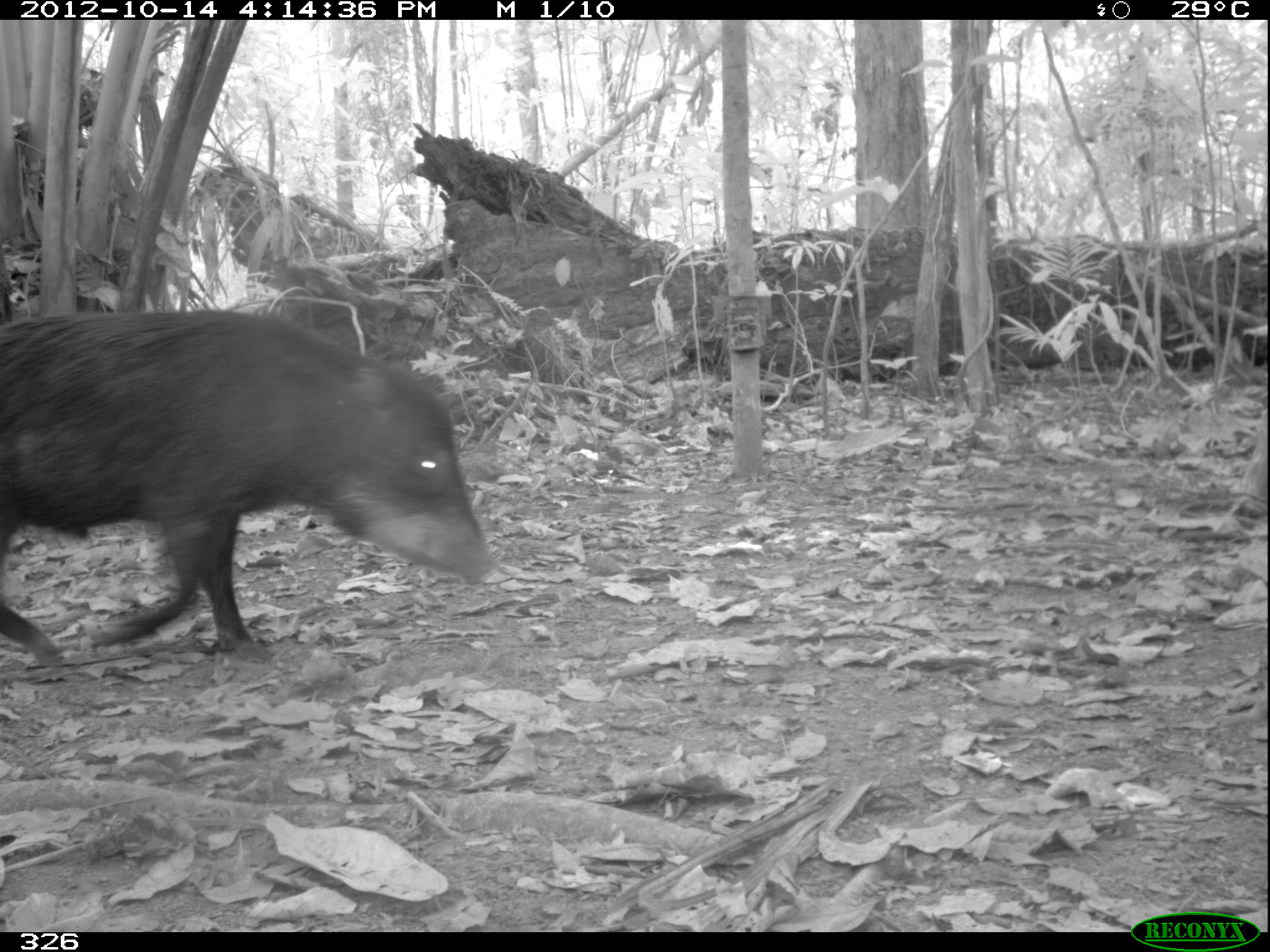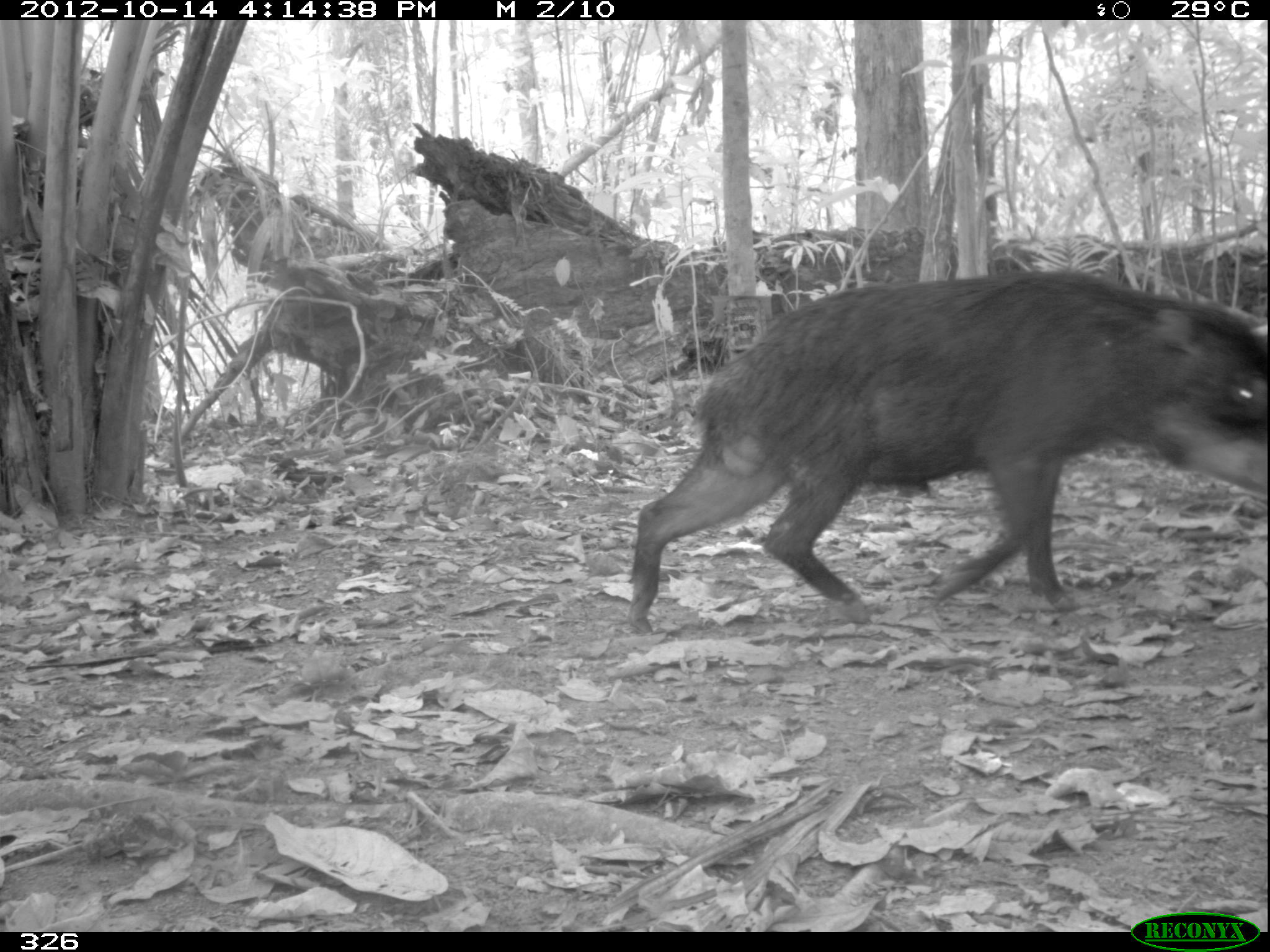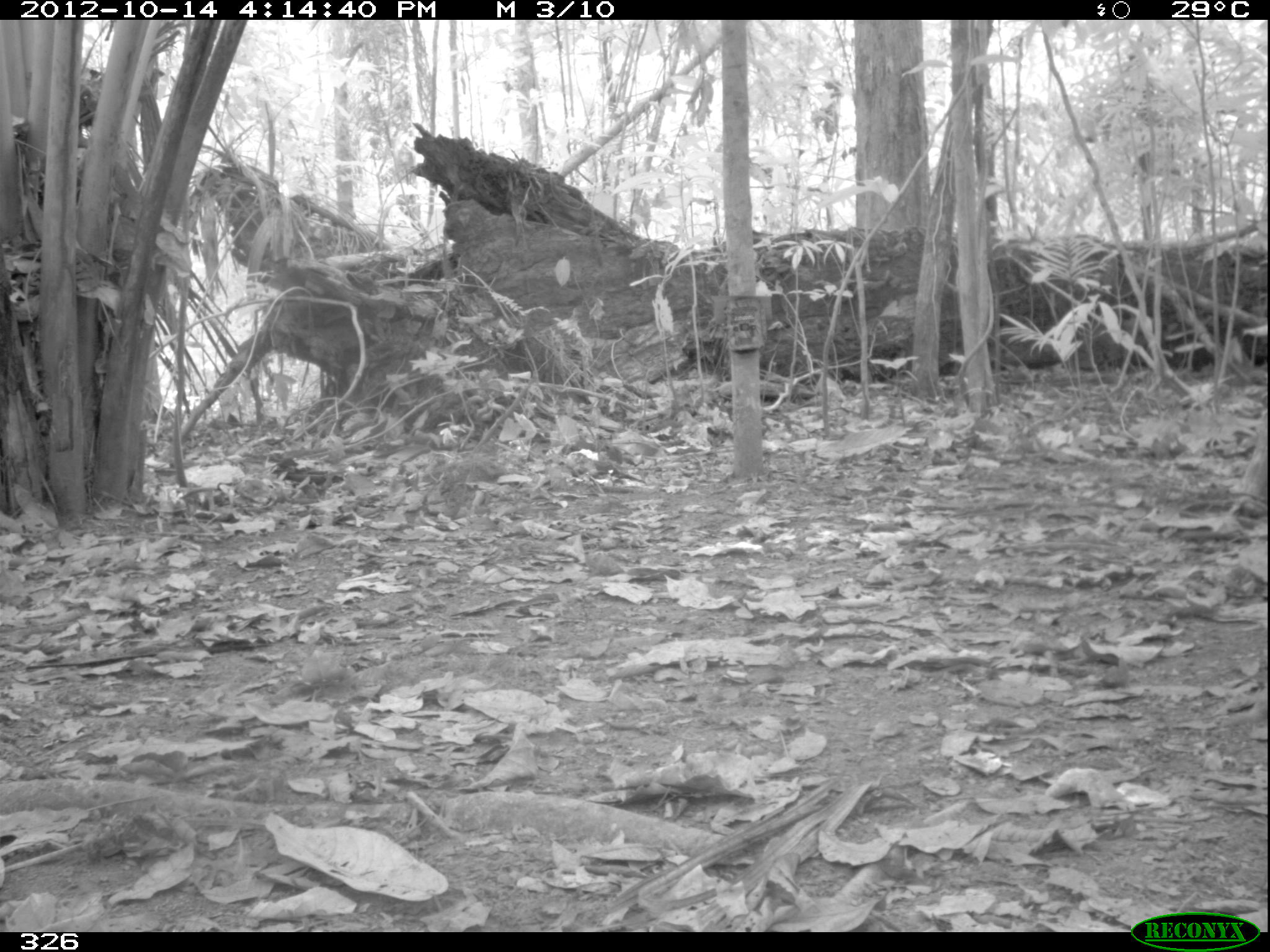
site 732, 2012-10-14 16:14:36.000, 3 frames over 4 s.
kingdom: Animalia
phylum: Chordata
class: Mammalia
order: Artiodactyla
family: Tayassuidae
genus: Tayassu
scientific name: Tayassu pecari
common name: white-lipped peccary